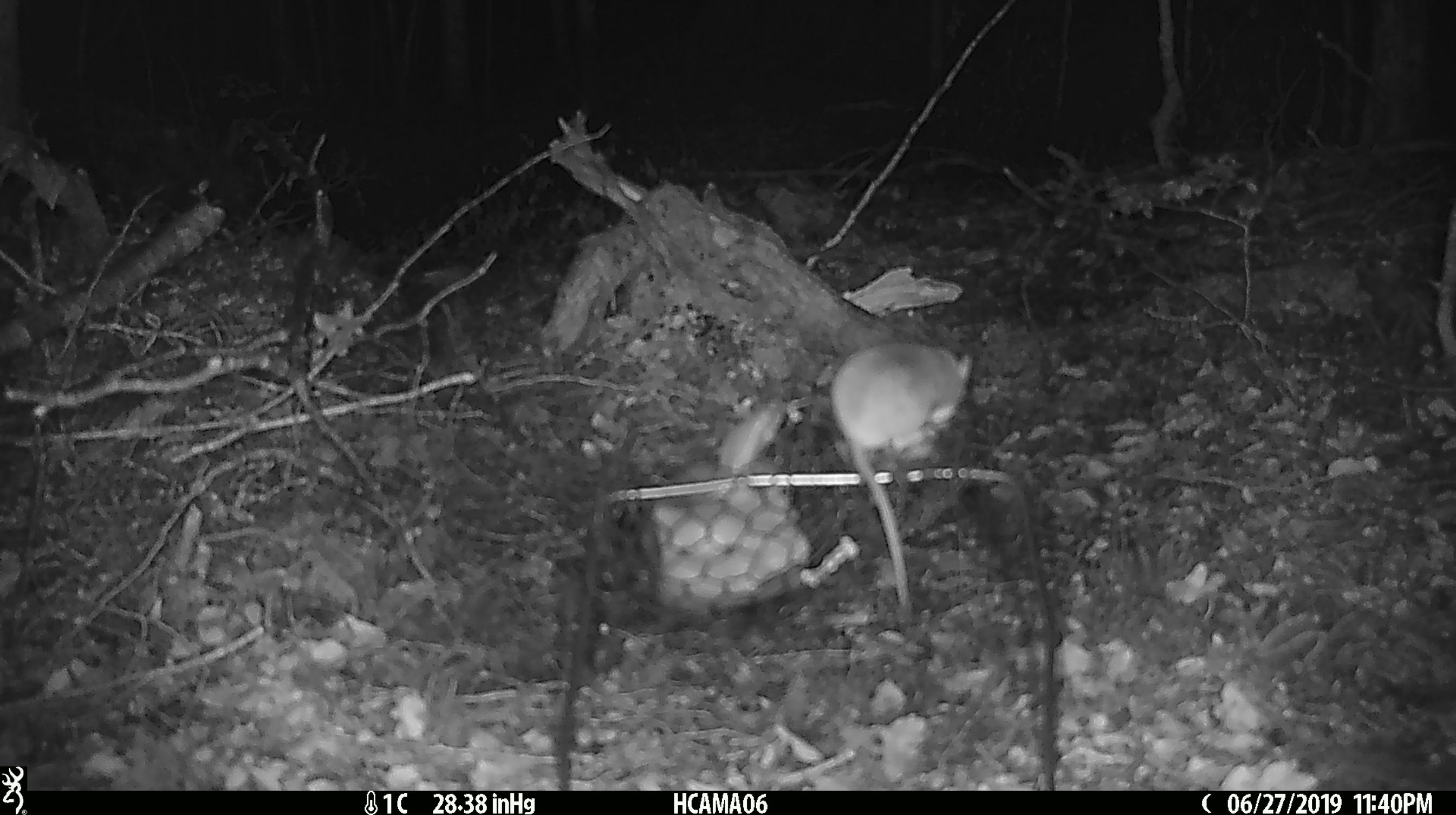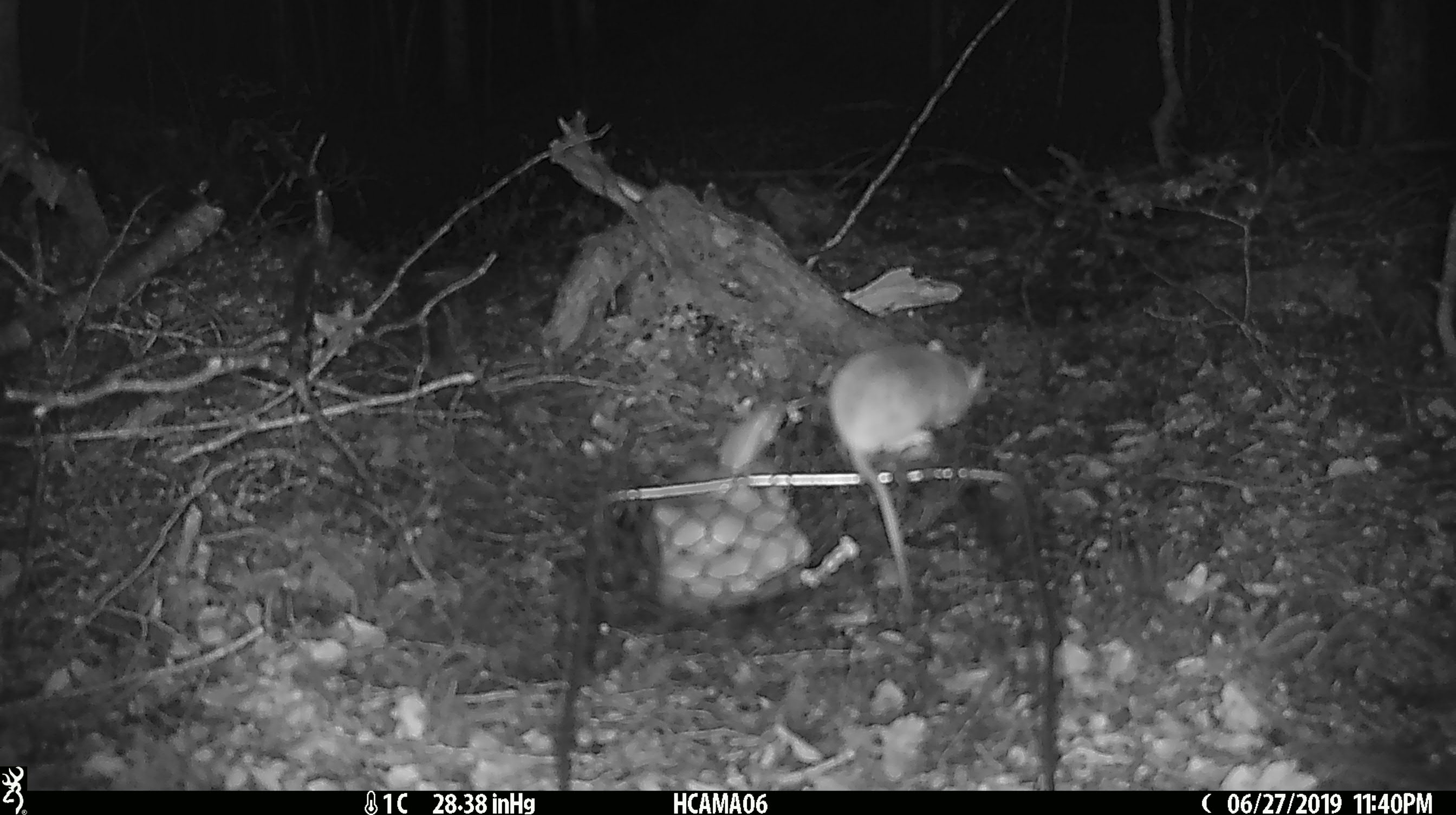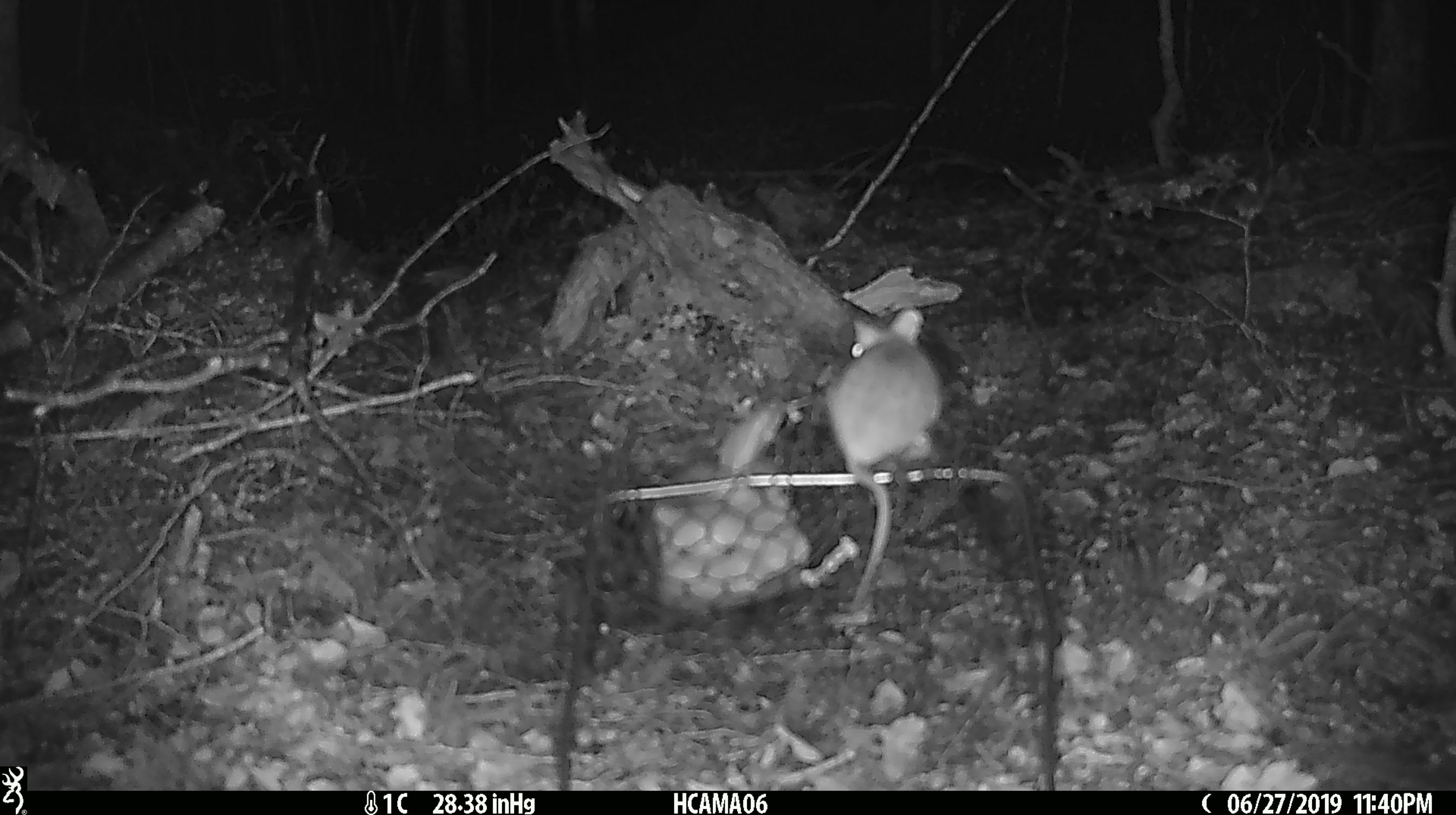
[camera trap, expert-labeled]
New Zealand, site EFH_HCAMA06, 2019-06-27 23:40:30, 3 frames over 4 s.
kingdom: Animalia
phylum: Chordata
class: Mammalia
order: Rodentia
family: Muridae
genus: Mus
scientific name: Mus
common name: mouse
Mouse (Mus).